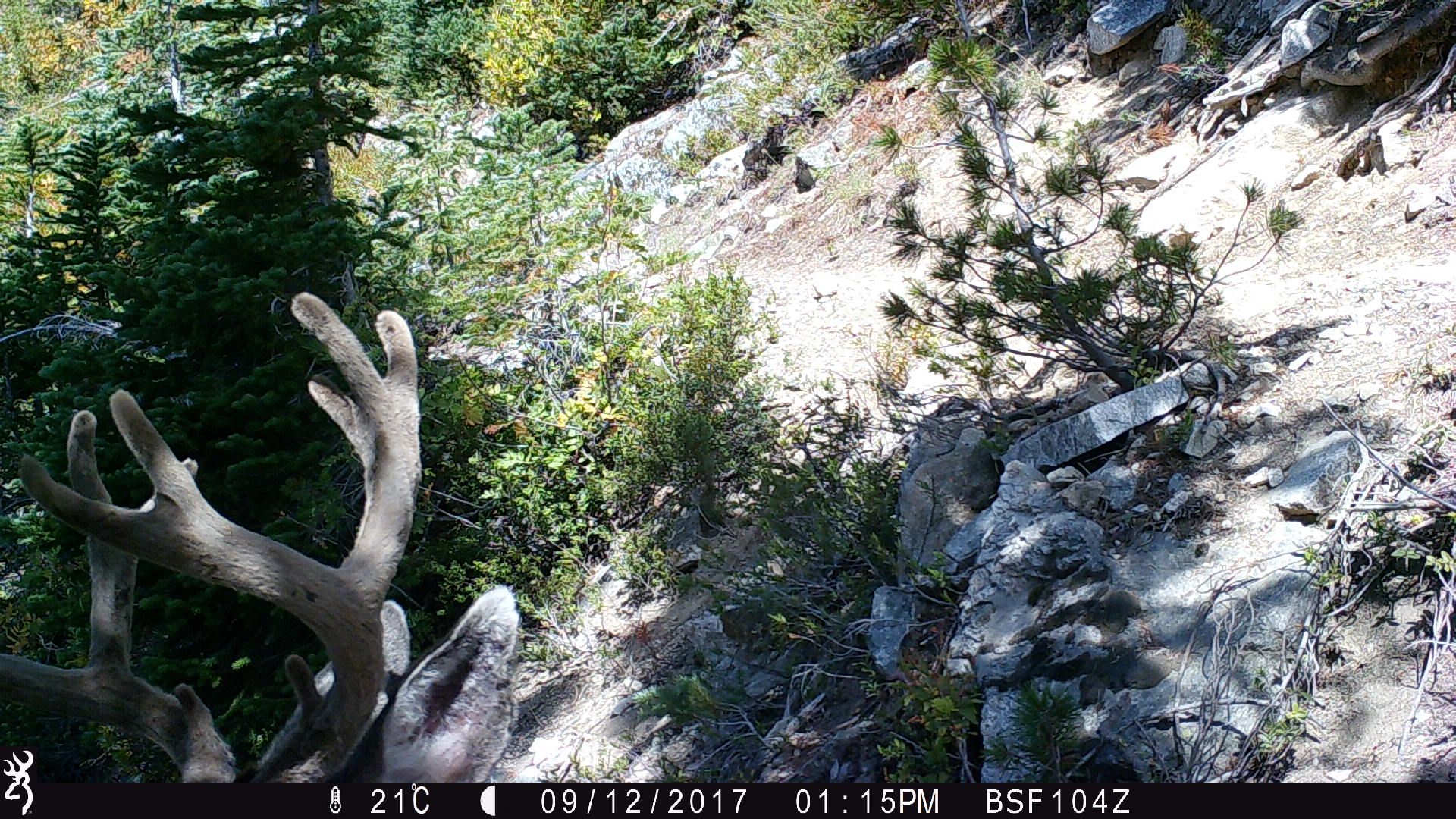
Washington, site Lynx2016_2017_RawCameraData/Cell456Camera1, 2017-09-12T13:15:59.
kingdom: Animalia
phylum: Chordata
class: Mammalia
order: Artiodactyla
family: Cervidae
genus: Odocoileus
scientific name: Odocoileus hemionus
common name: mule deer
Odocoileus hemionus (mule deer). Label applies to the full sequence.